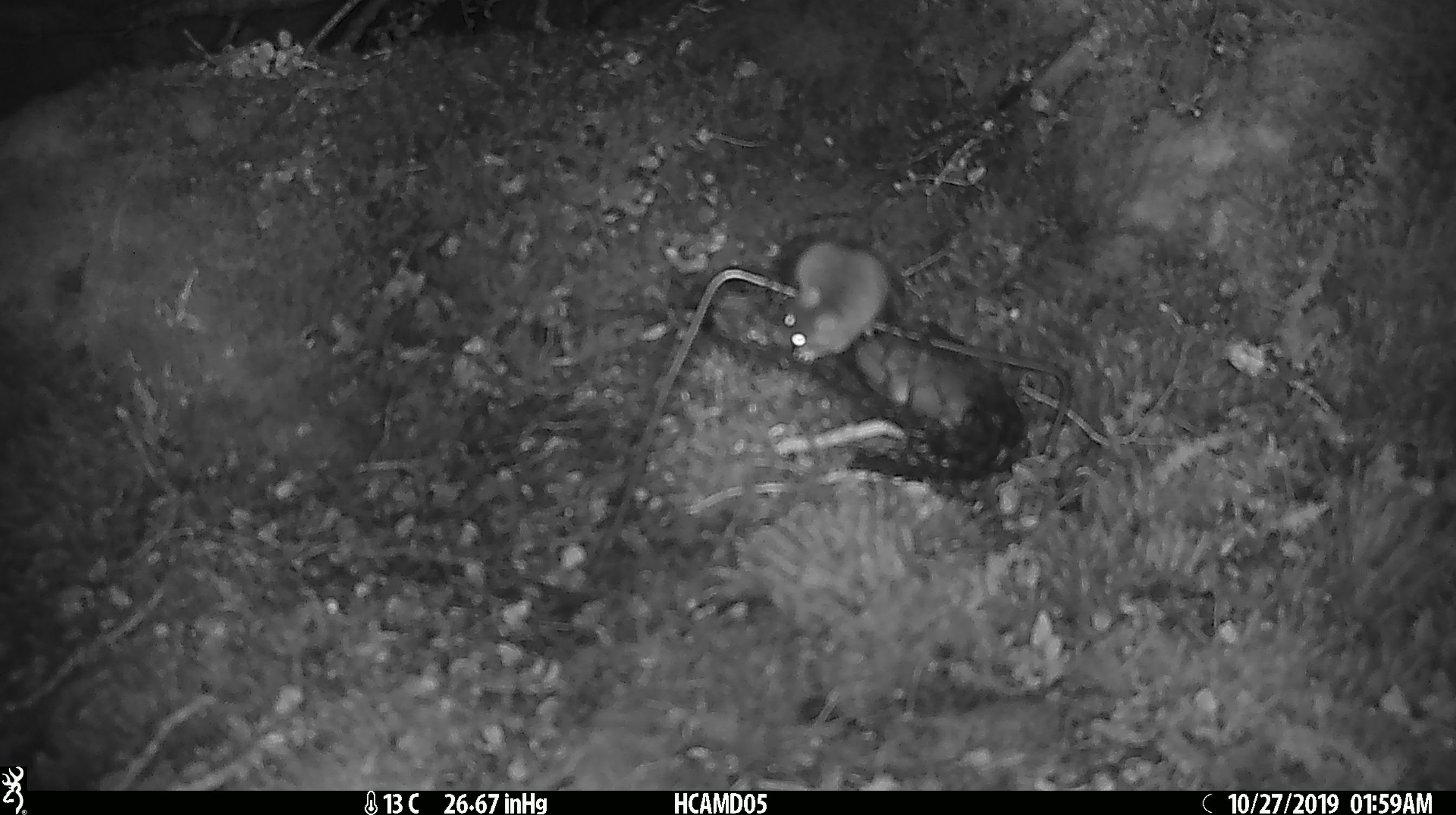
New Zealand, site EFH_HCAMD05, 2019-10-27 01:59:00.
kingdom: Animalia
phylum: Chordata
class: Mammalia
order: Rodentia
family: Muridae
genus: Mus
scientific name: Mus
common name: mouse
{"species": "mouse (Mus)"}